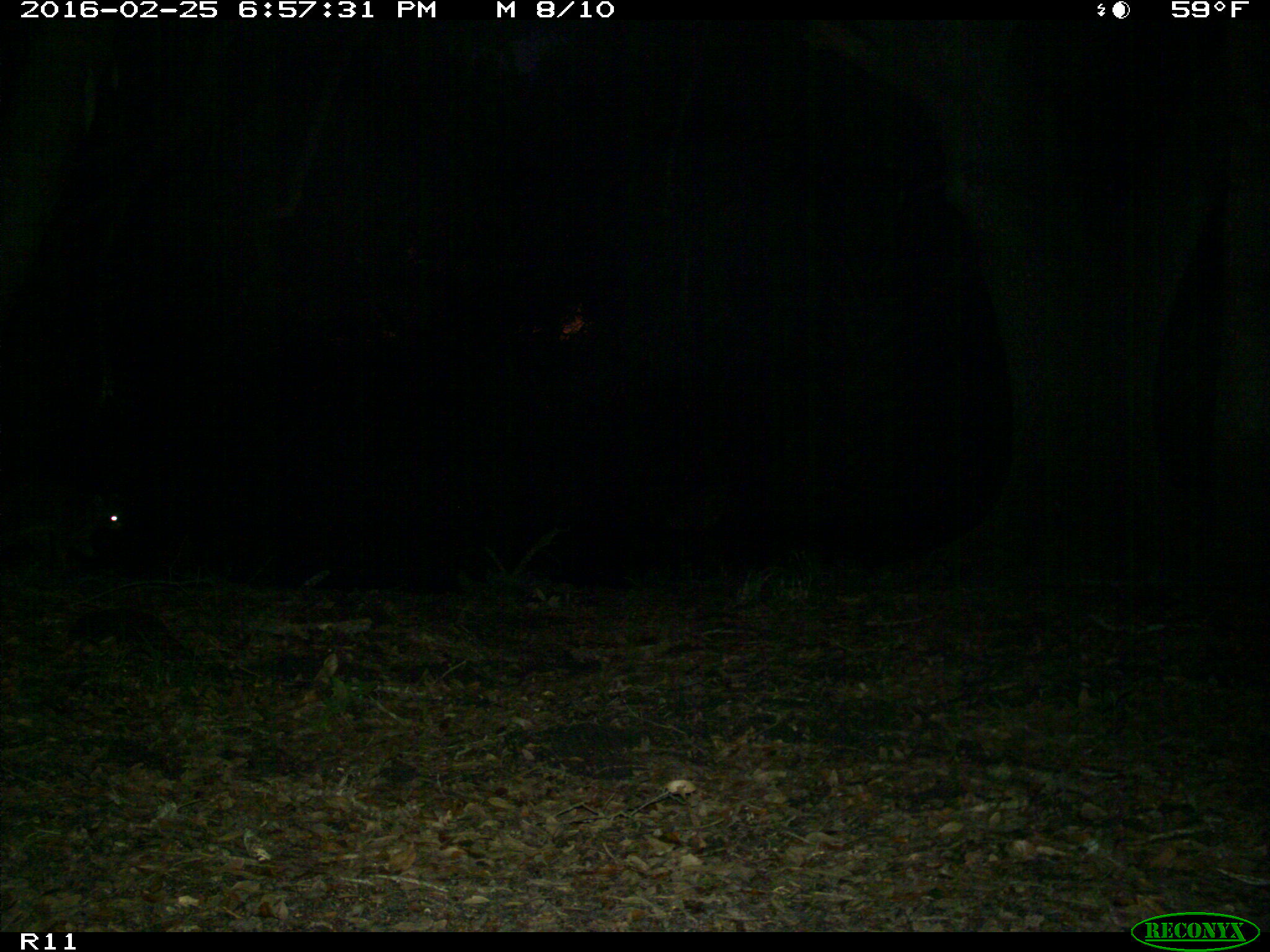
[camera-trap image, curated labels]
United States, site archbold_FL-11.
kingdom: Animalia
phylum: Chordata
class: Mammalia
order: Carnivora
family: Procyonidae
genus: Procyon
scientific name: Procyon lotor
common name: common raccoon